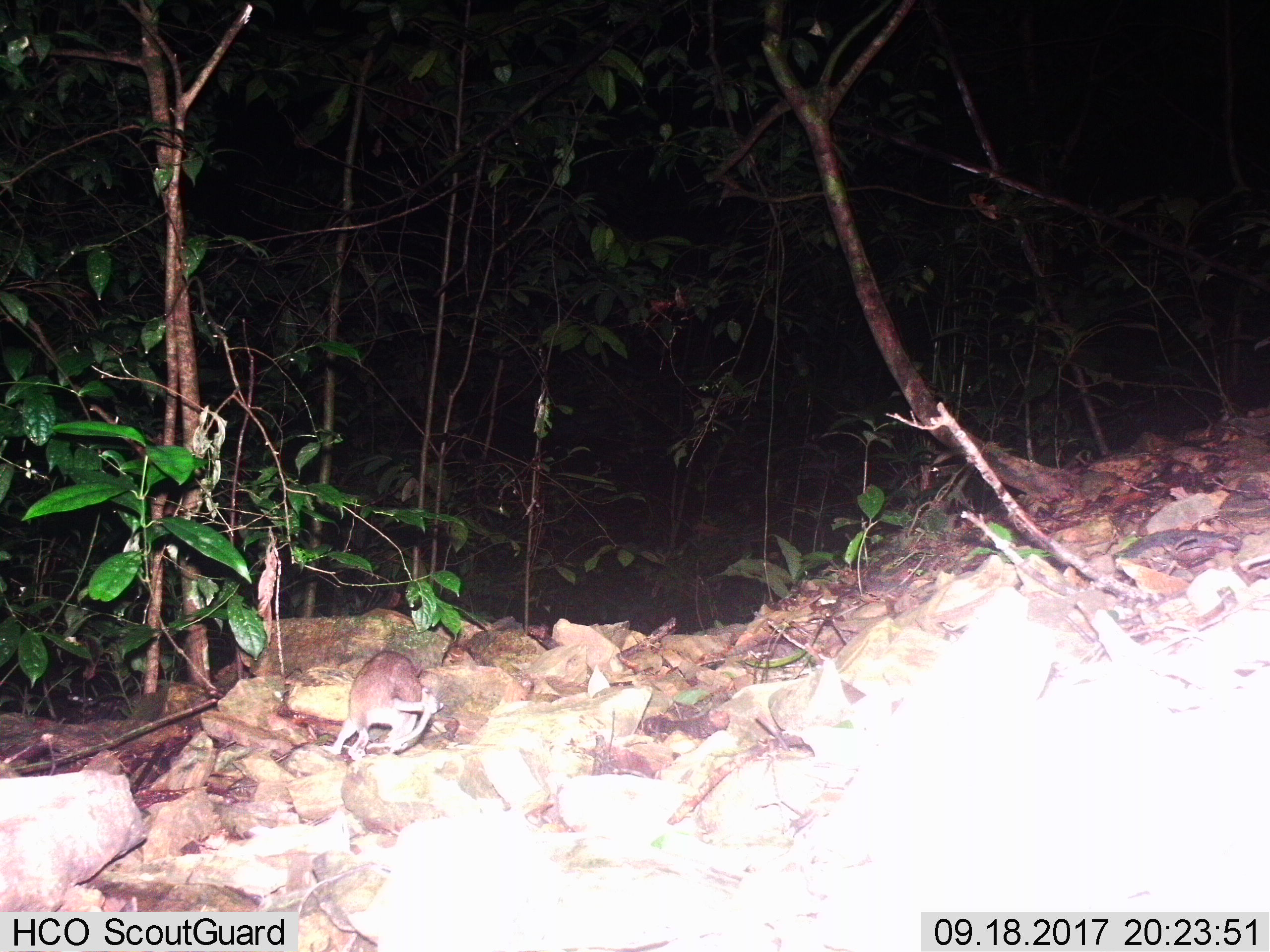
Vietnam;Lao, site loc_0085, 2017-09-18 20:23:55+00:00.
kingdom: Animalia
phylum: Chordata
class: Mammalia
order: Rodentia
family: Muridae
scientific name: Muridae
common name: old-world mice and rats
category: unidentified murid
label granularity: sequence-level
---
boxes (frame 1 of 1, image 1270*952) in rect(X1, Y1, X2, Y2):
unidentified murid: rect(324, 651, 443, 760)